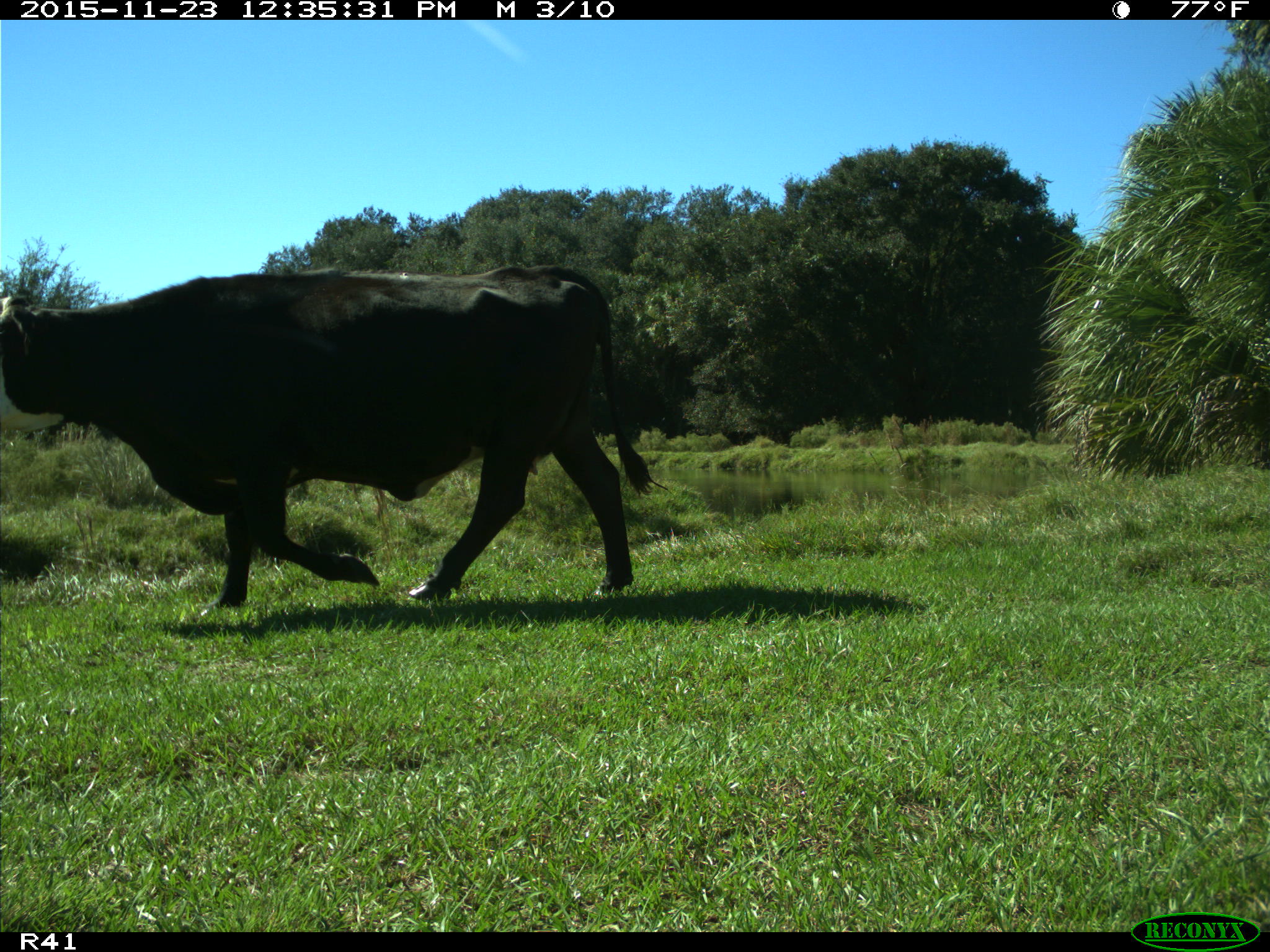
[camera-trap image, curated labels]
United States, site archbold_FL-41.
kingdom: Animalia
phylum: Chordata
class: Mammalia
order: Artiodactyla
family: Bovidae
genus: Bos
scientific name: Bos taurus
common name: domestic cow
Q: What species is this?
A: Bos taurus (domestic cow).